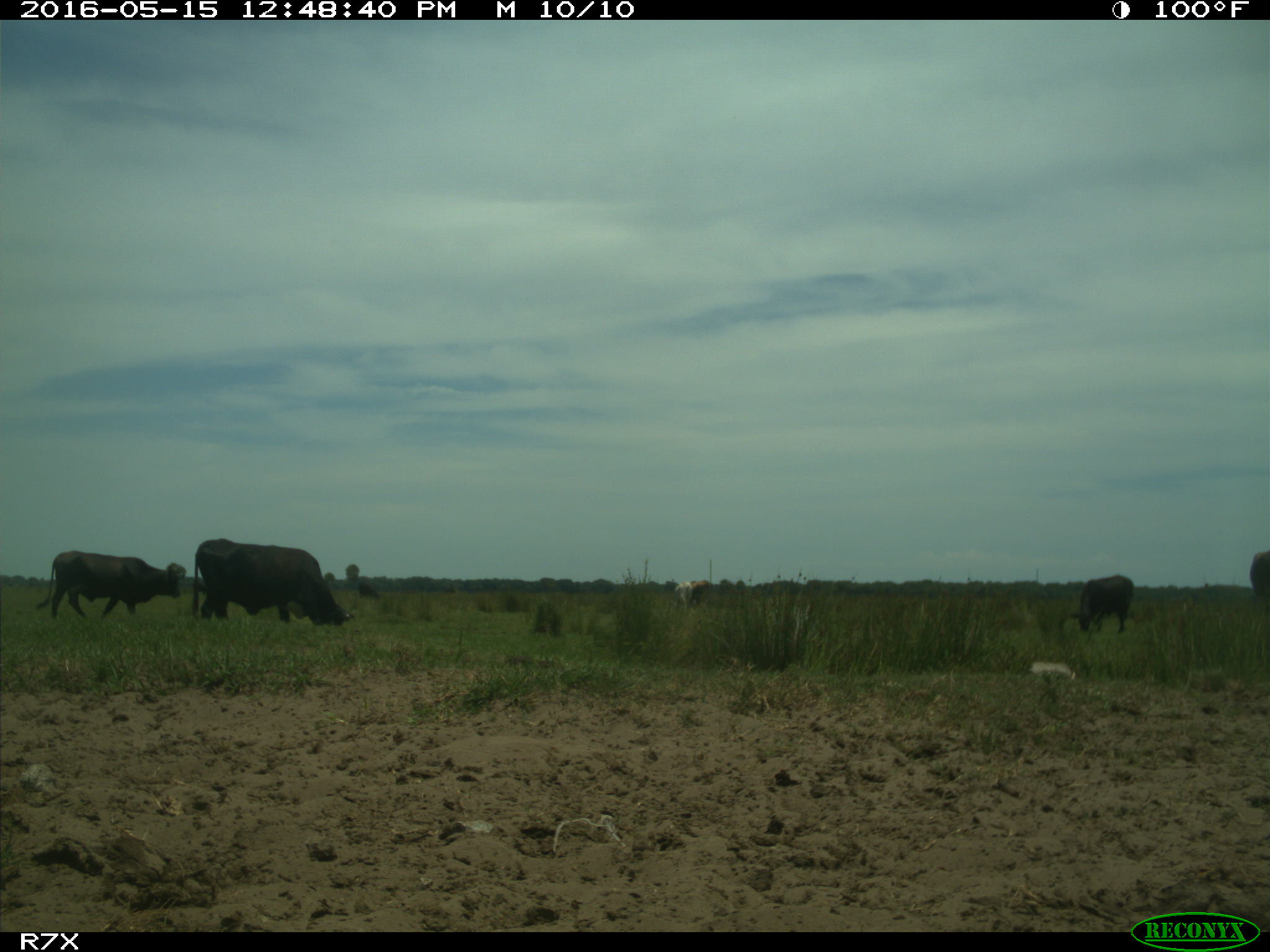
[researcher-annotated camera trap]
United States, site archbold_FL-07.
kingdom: Animalia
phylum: Chordata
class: Mammalia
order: Artiodactyla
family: Bovidae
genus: Bos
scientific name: Bos taurus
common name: domestic cow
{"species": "Bos taurus (domestic cow)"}